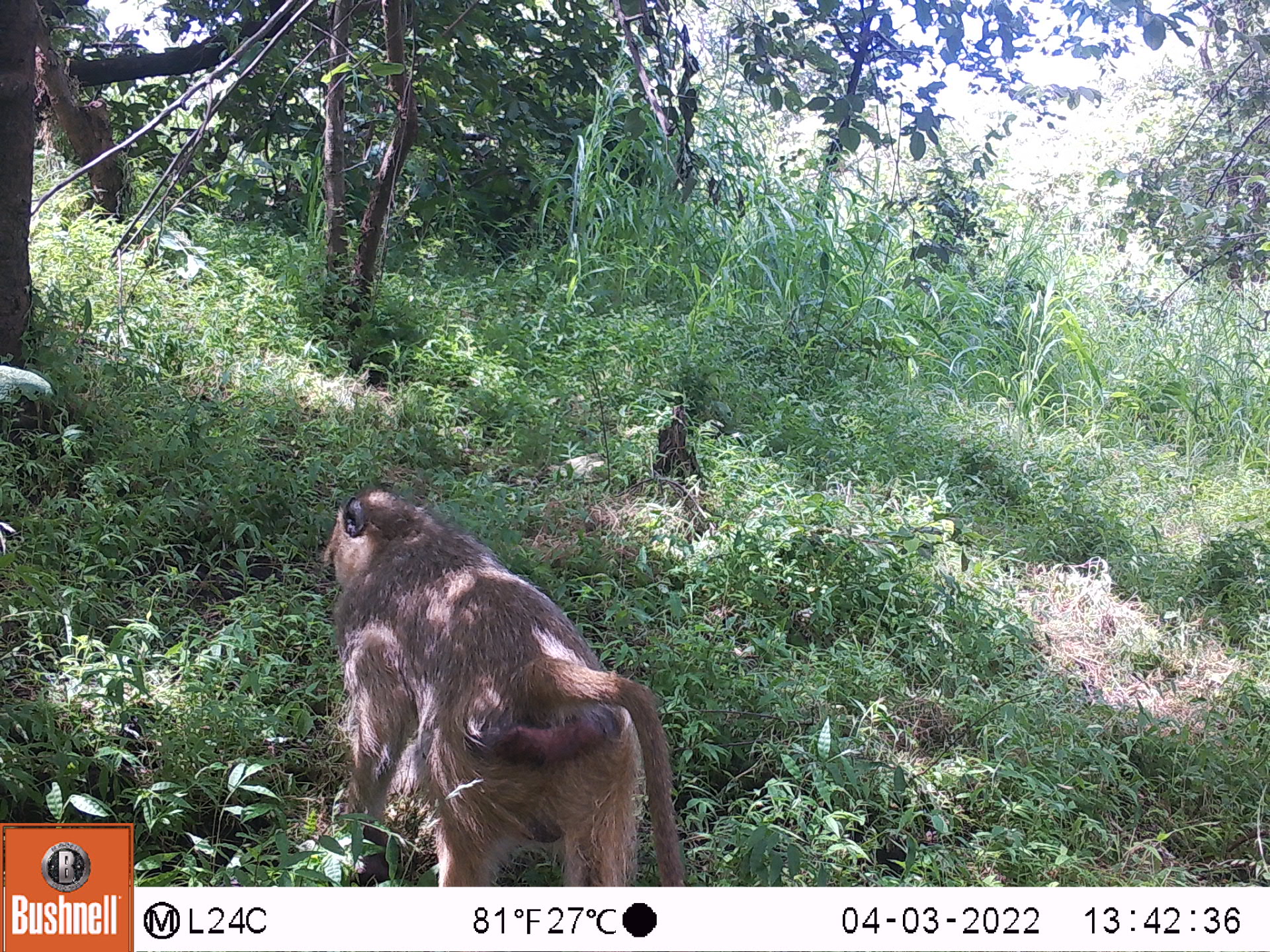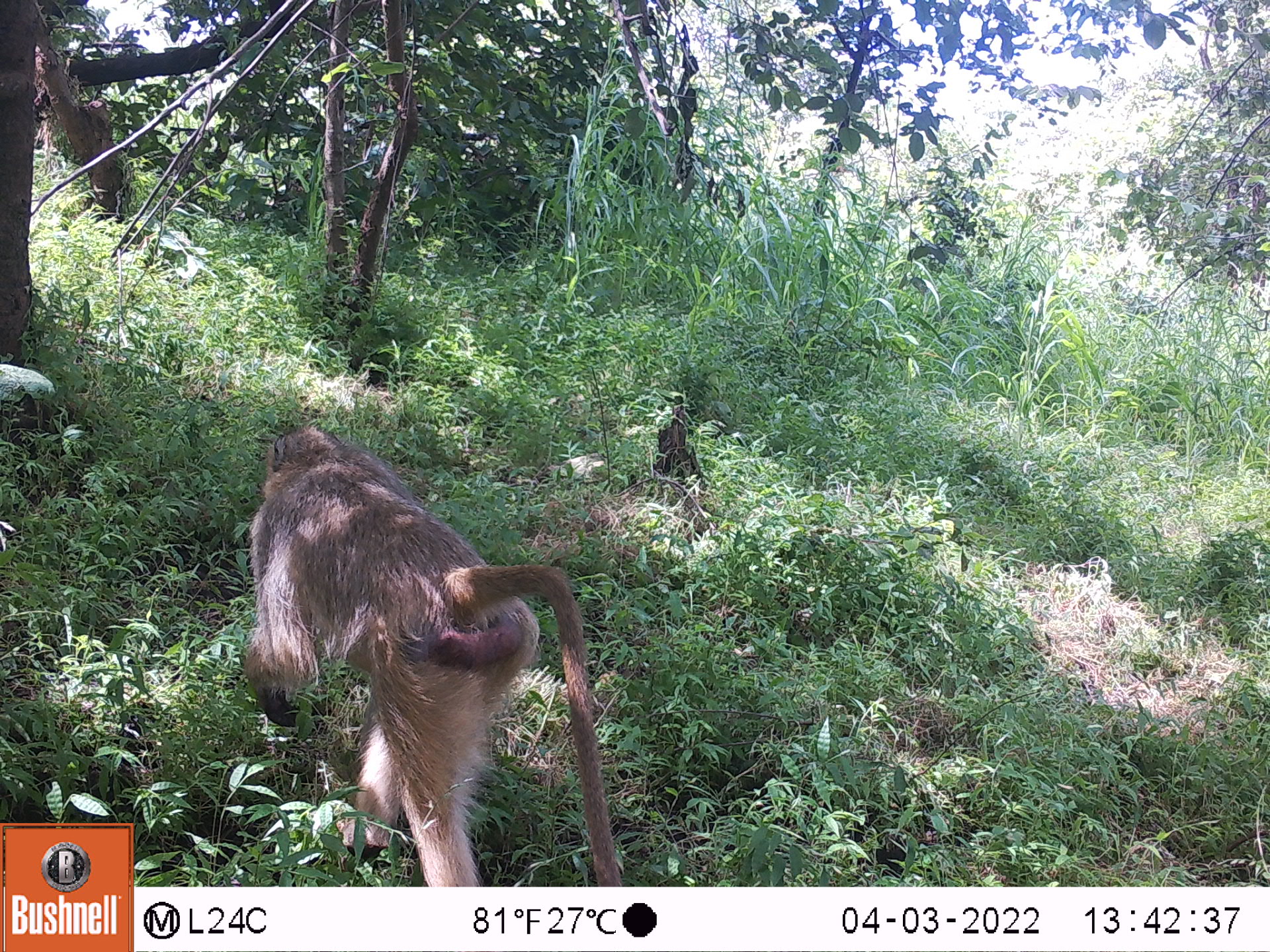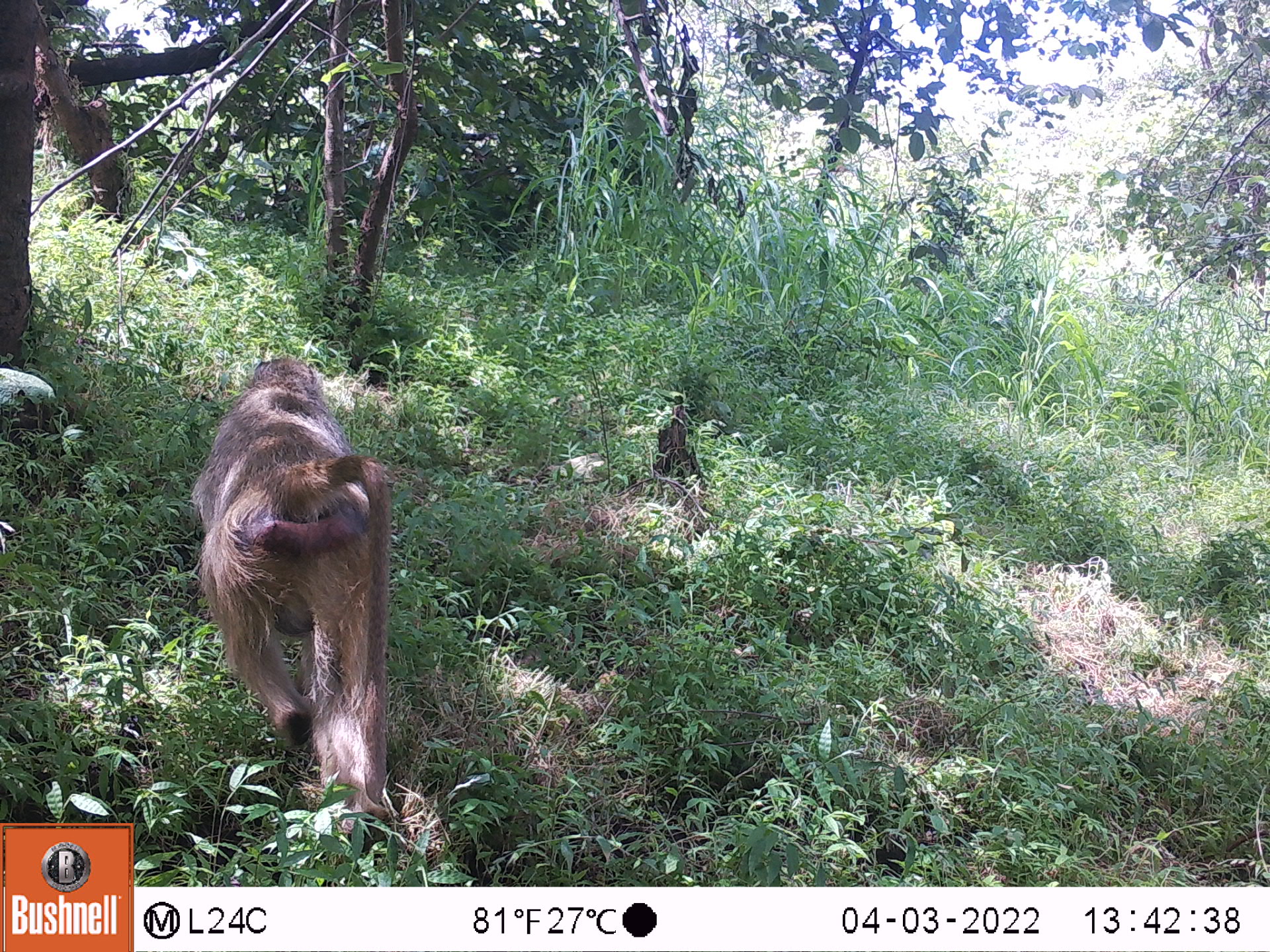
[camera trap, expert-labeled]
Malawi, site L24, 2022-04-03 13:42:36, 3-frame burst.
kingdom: Animalia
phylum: Chordata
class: Mammalia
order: Primates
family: Cercopithecidae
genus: Papio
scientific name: Papio cynocephalus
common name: yellow baboon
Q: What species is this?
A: Yellow baboon (Papio cynocephalus).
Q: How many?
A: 1.